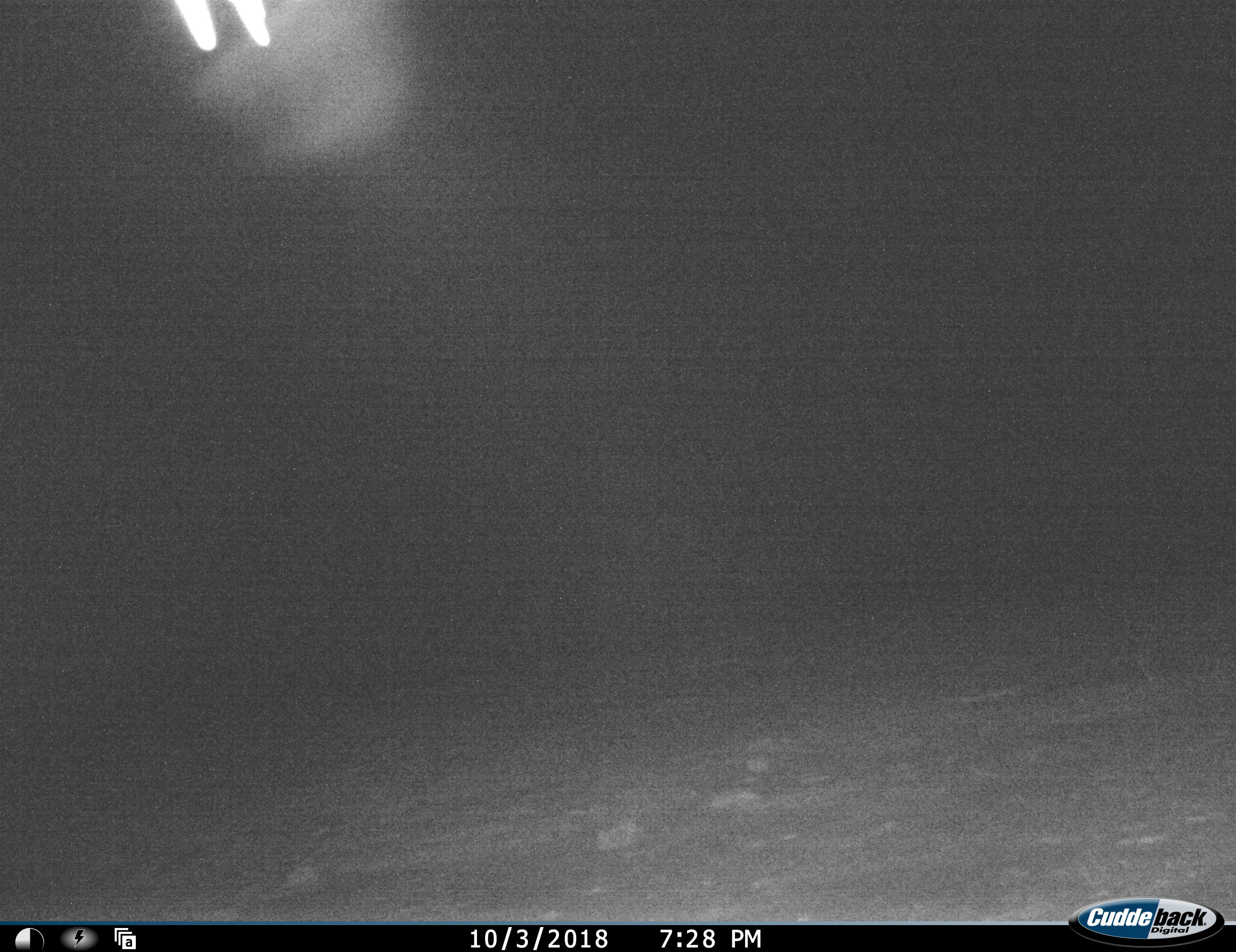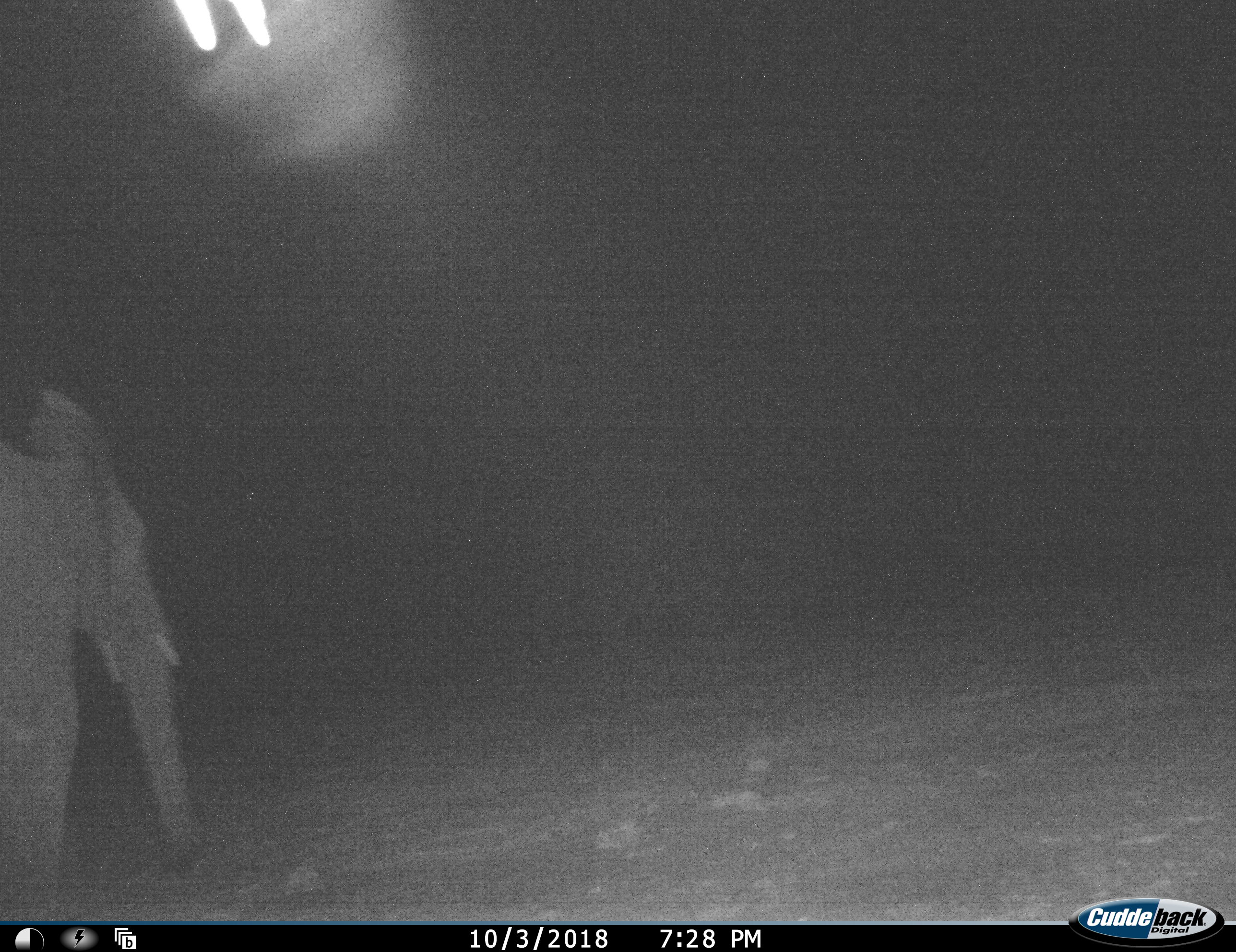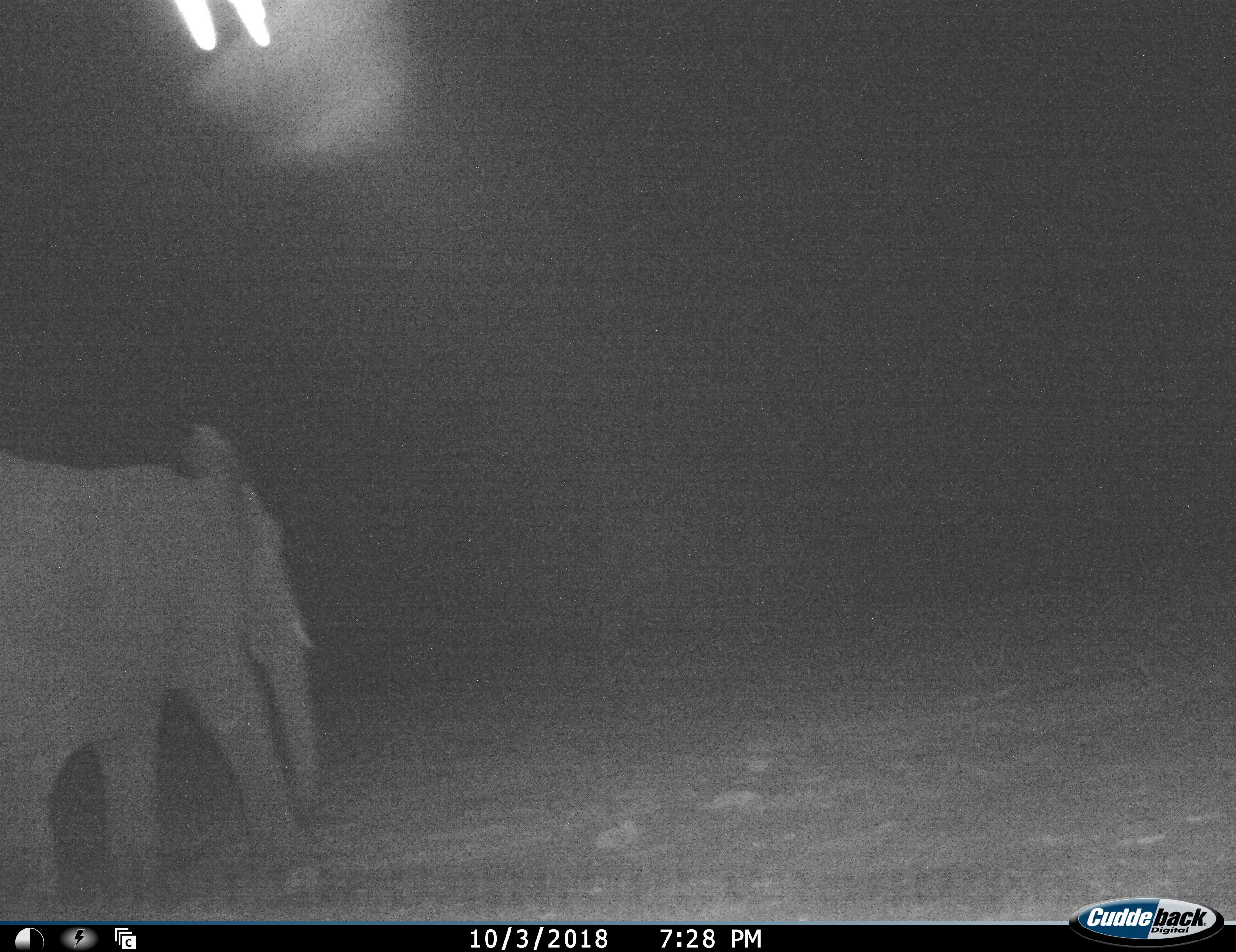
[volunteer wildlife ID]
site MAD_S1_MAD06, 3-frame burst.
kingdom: Animalia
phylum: Chordata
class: Mammalia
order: Proboscidea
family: Elephantidae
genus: Loxodonta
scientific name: Loxodonta africana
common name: african bush elephant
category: elephant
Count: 1.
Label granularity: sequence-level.